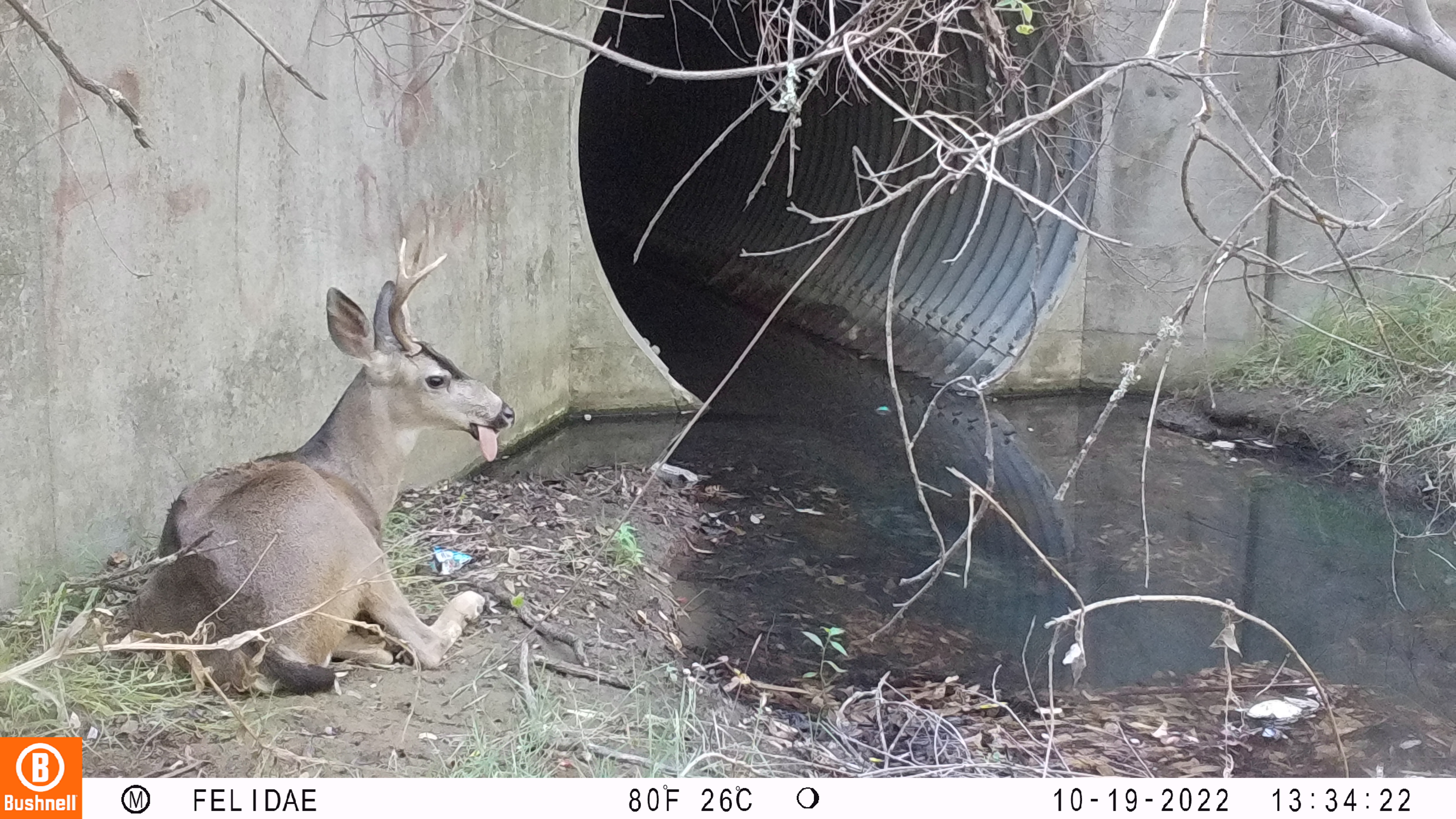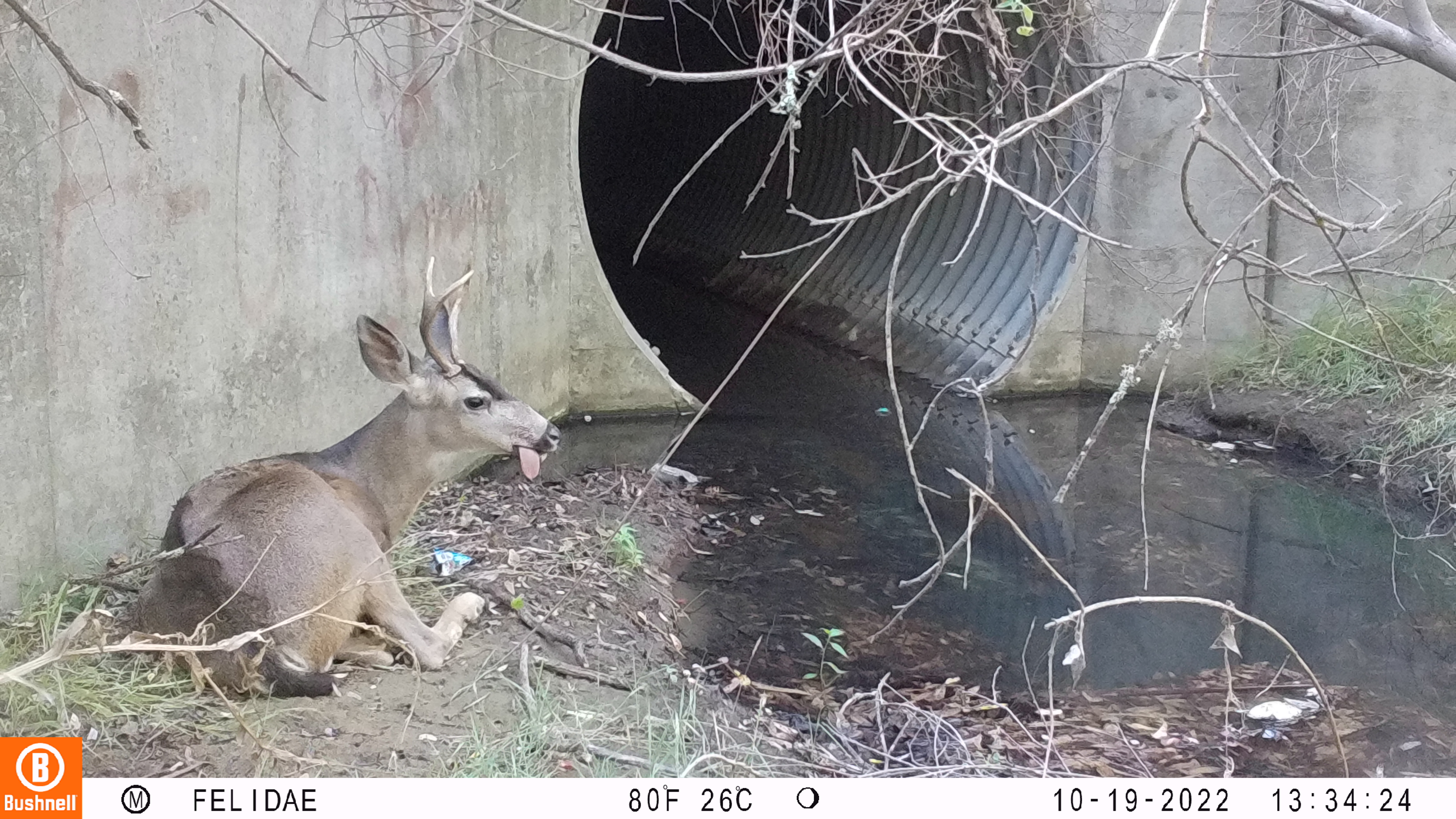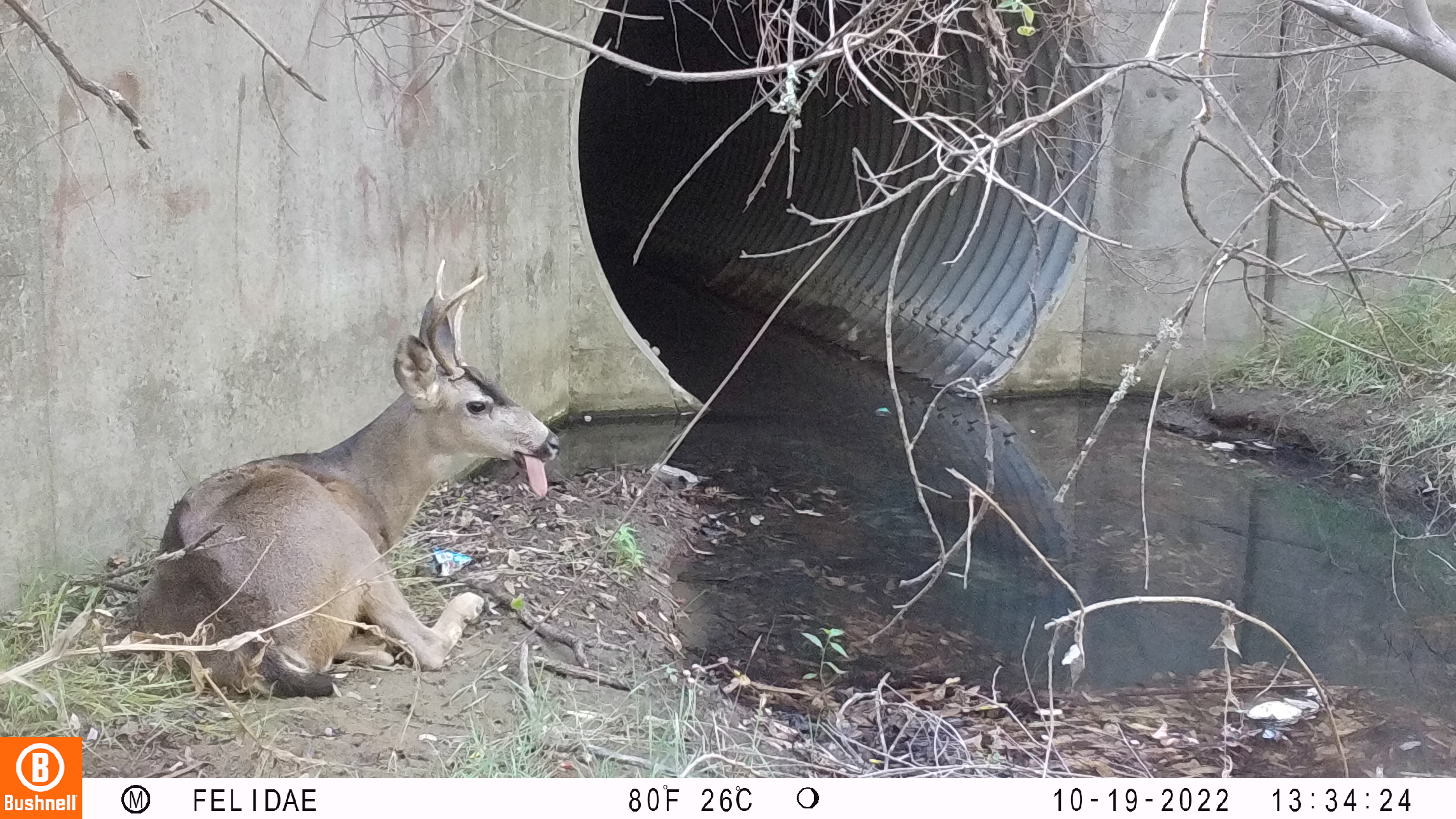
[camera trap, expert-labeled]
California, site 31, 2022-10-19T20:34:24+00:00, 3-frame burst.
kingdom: Animalia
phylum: Chordata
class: Mammalia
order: Artiodactyla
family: Cervidae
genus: Odocoileus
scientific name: Odocoileus hemionus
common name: mule deer